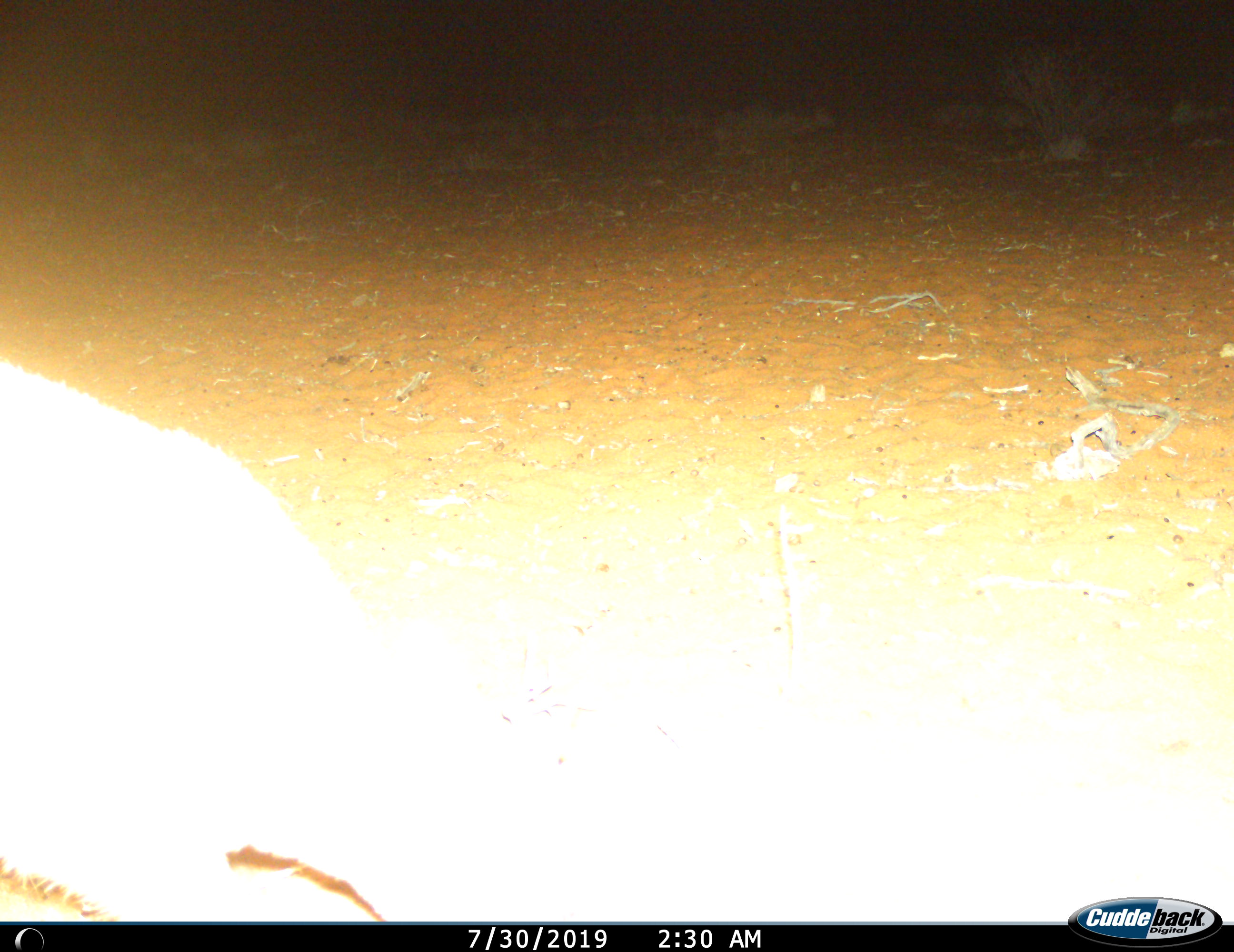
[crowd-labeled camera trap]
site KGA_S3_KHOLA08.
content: unidentified animal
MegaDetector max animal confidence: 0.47